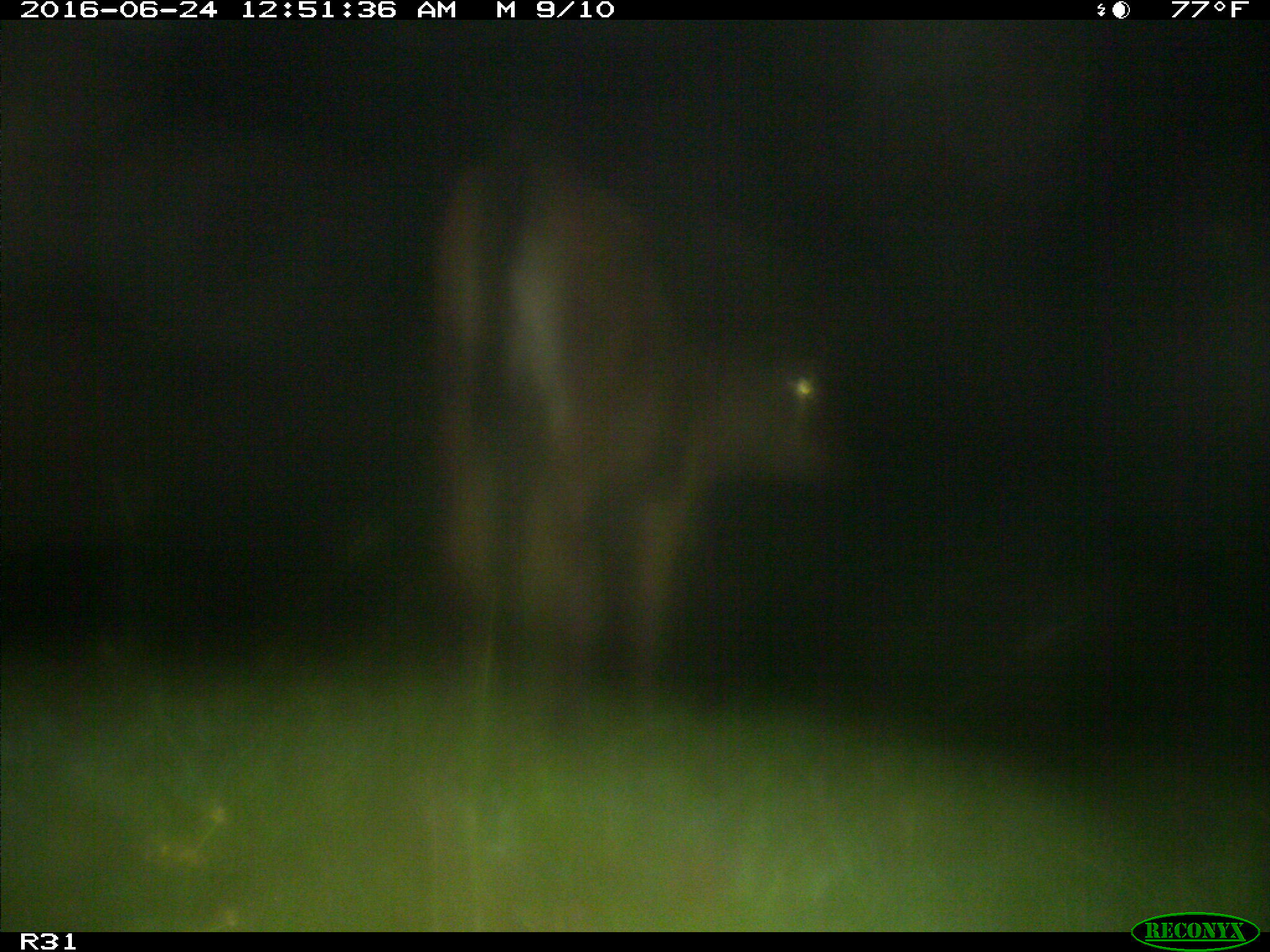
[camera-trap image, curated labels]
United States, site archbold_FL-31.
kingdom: Animalia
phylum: Chordata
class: Mammalia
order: Artiodactyla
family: Bovidae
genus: Bos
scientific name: Bos taurus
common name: domestic cow